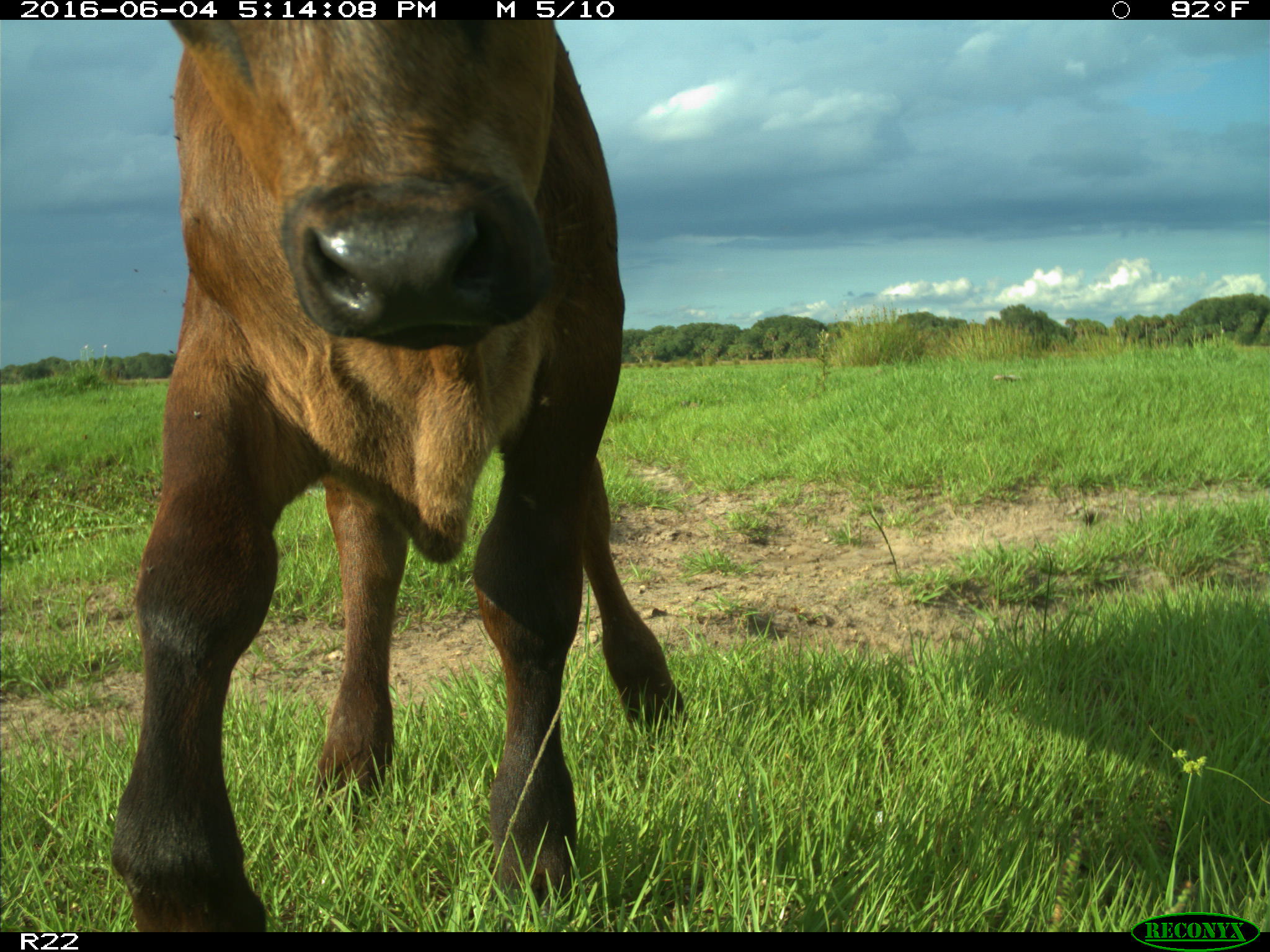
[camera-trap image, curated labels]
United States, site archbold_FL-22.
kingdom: Animalia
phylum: Chordata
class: Mammalia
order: Artiodactyla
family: Bovidae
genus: Bos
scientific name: Bos taurus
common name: domestic cow